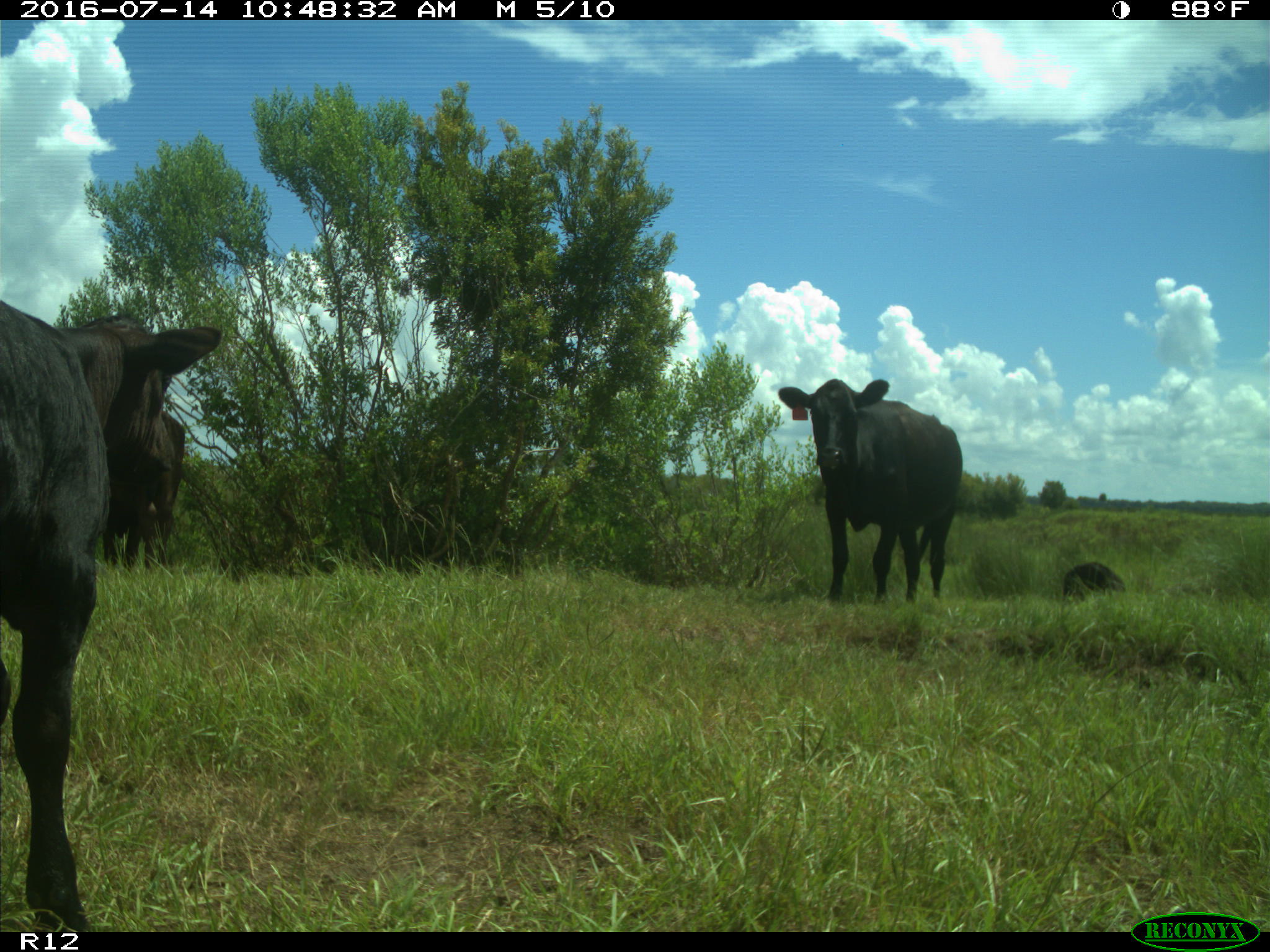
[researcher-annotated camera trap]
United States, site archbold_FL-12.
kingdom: Animalia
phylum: Chordata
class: Mammalia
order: Artiodactyla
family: Bovidae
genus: Bos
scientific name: Bos taurus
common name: domestic cow